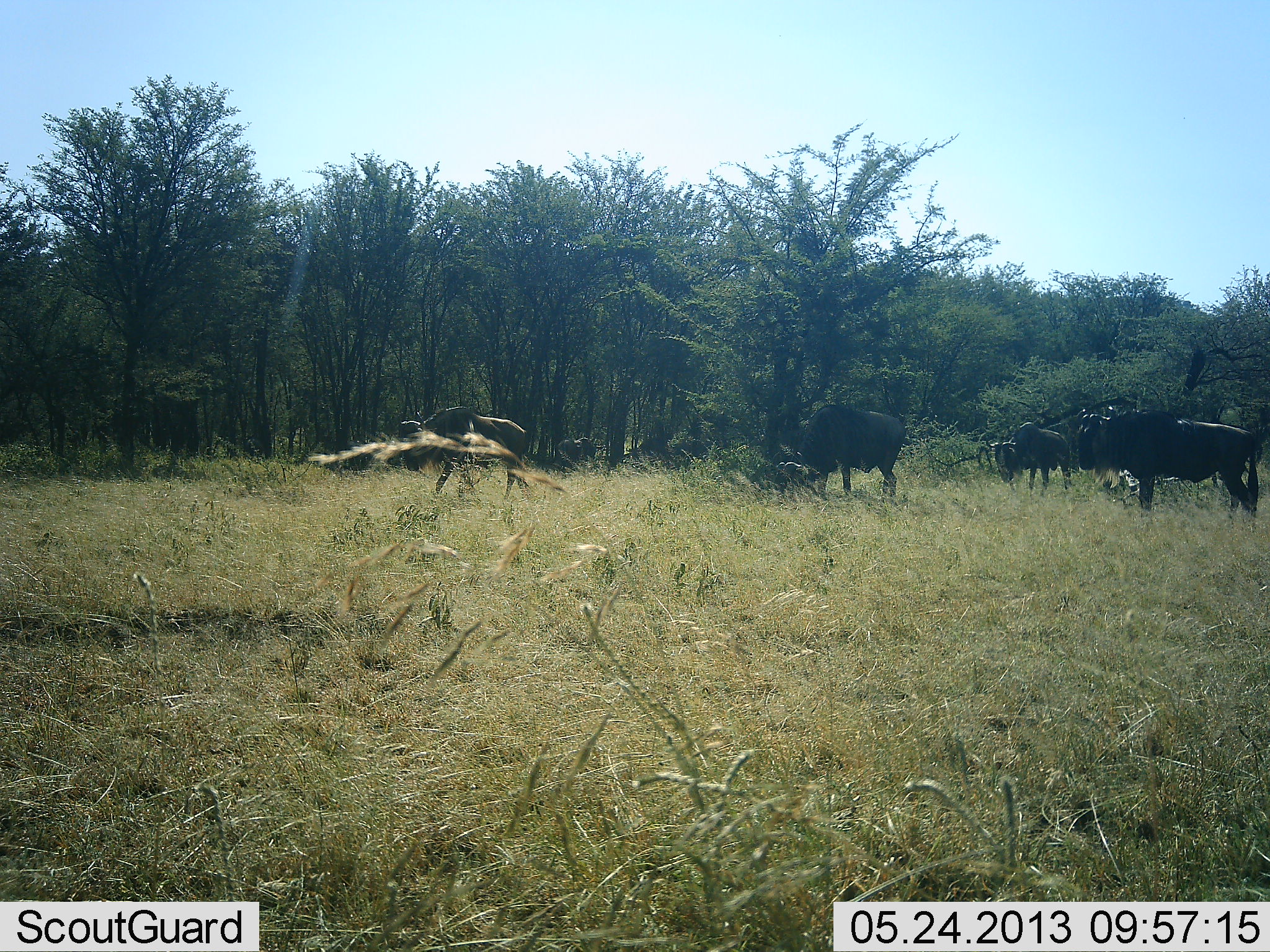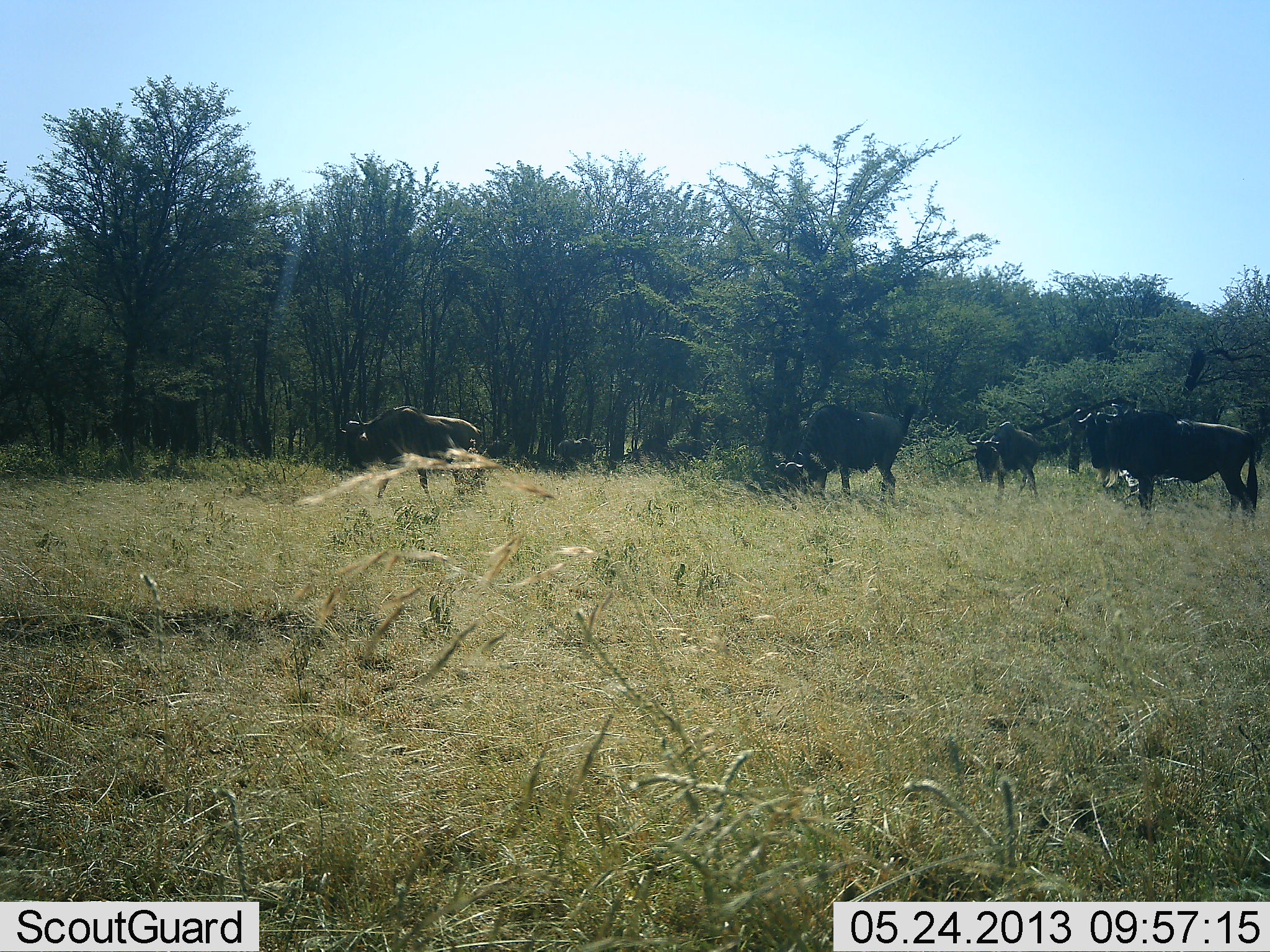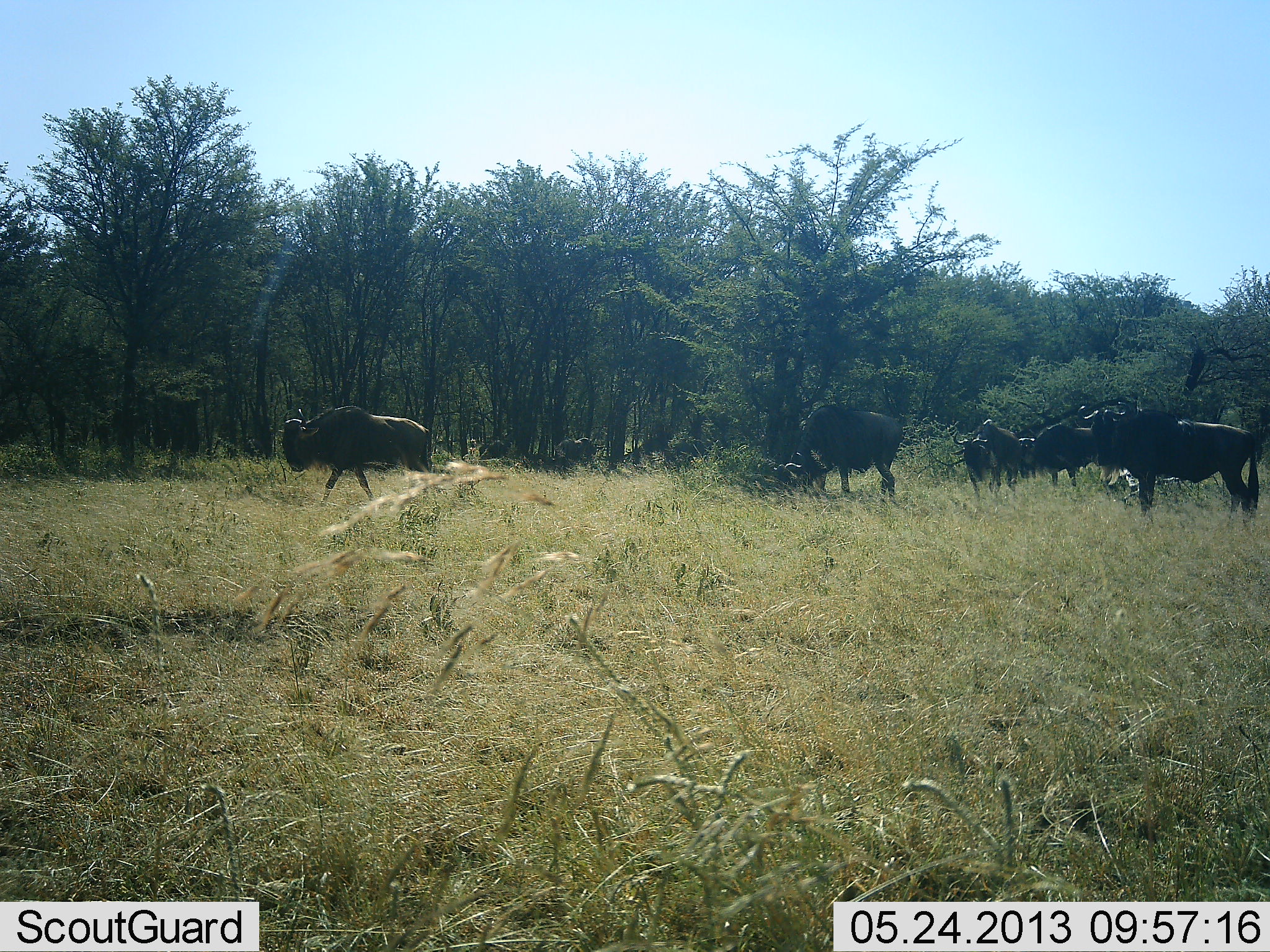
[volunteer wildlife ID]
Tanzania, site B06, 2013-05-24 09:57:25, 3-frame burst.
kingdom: Animalia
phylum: Chordata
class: Mammalia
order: Artiodactyla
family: Bovidae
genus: Connochaetes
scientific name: Connochaetes taurinus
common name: blue wildebeest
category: wildebeest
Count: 5.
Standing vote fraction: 50%.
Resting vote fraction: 0%.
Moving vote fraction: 60%.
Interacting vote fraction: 0%.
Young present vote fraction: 0%.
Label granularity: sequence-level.